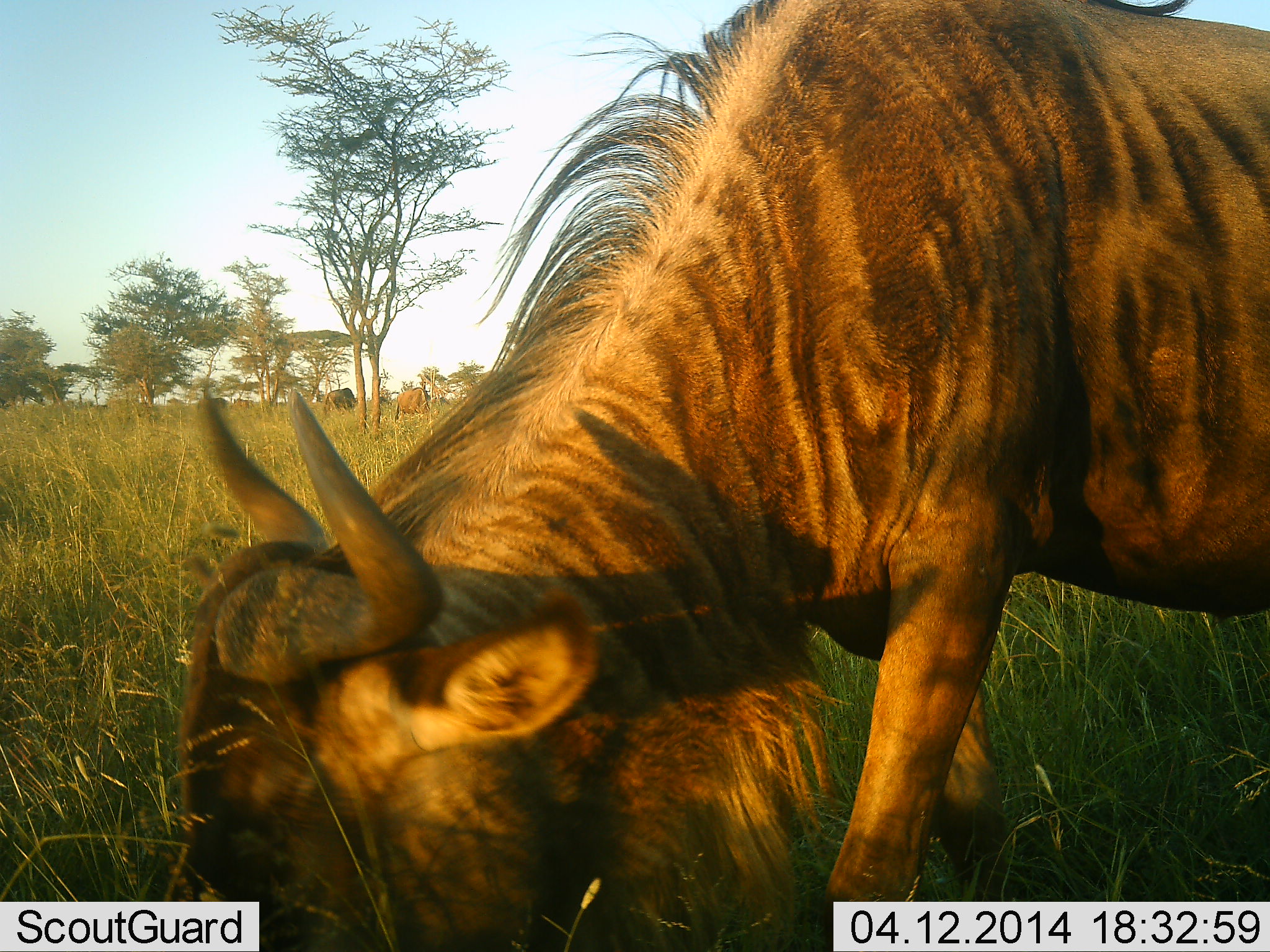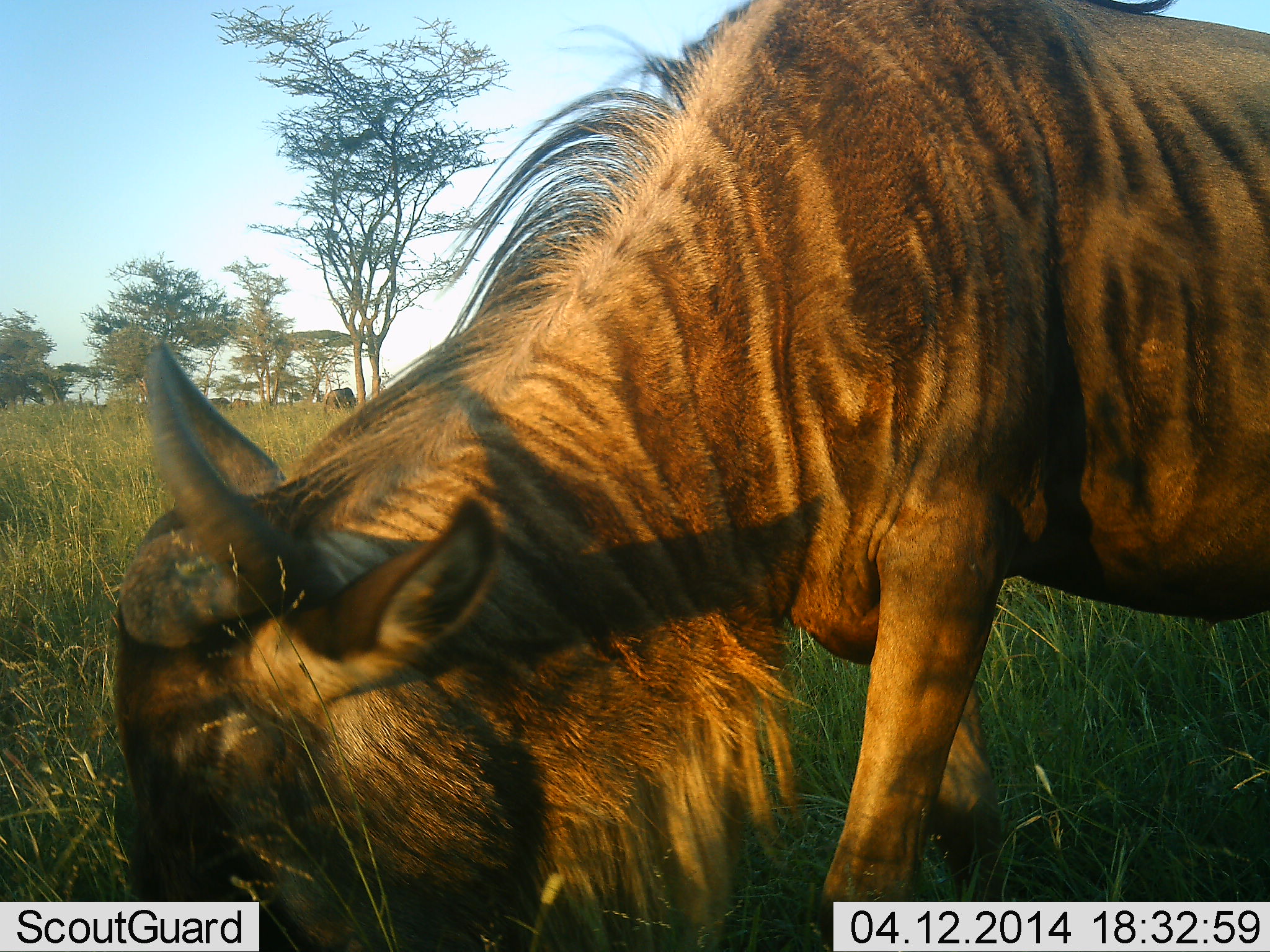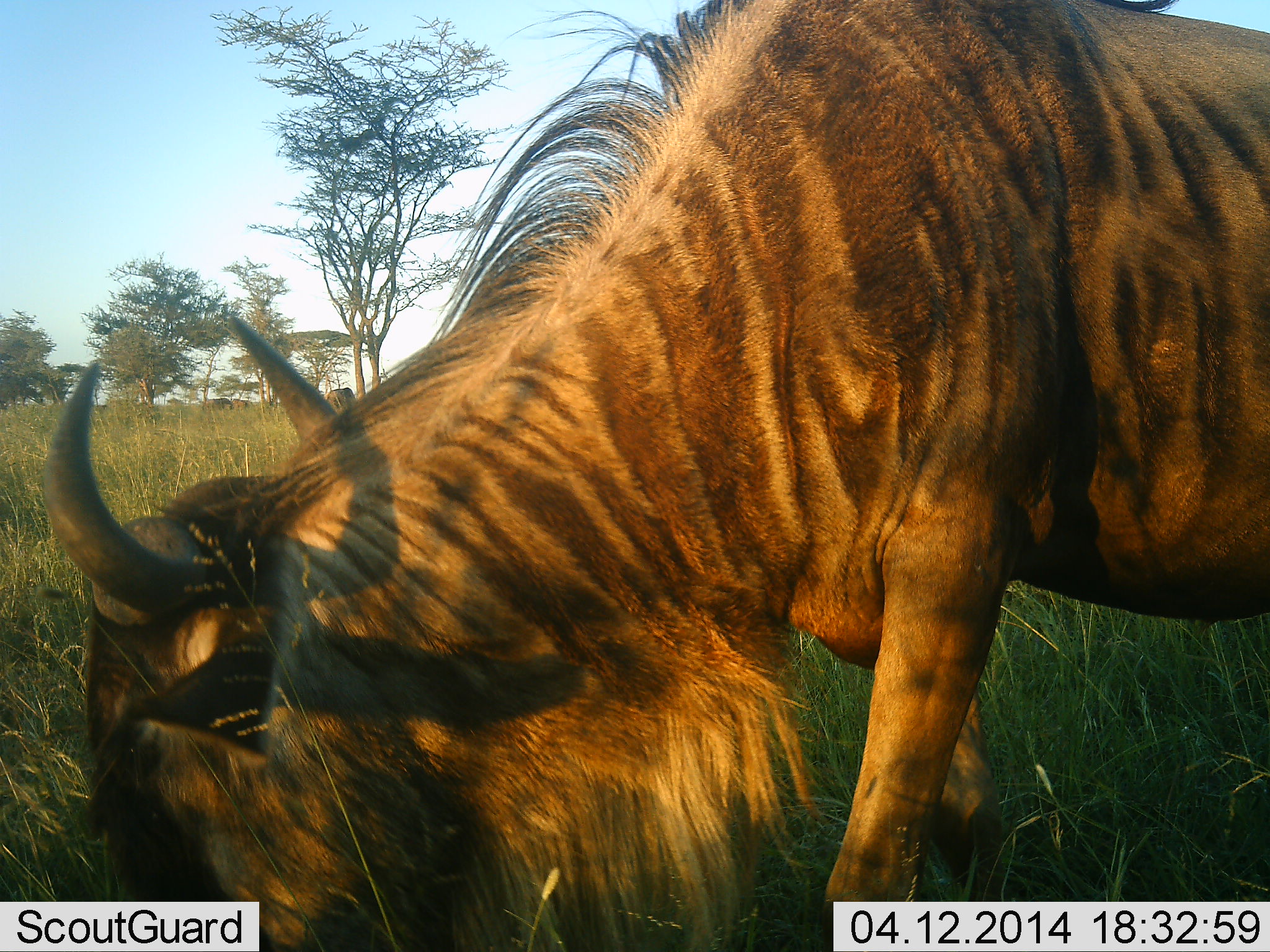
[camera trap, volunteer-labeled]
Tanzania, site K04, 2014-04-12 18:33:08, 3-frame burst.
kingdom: Animalia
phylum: Chordata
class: Mammalia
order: Artiodactyla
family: Bovidae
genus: Connochaetes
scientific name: Connochaetes taurinus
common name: blue wildebeest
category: wildebeest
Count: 1.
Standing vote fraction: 10%.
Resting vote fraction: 0%.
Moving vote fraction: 10%.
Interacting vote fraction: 0%.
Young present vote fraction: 0%.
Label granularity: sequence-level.